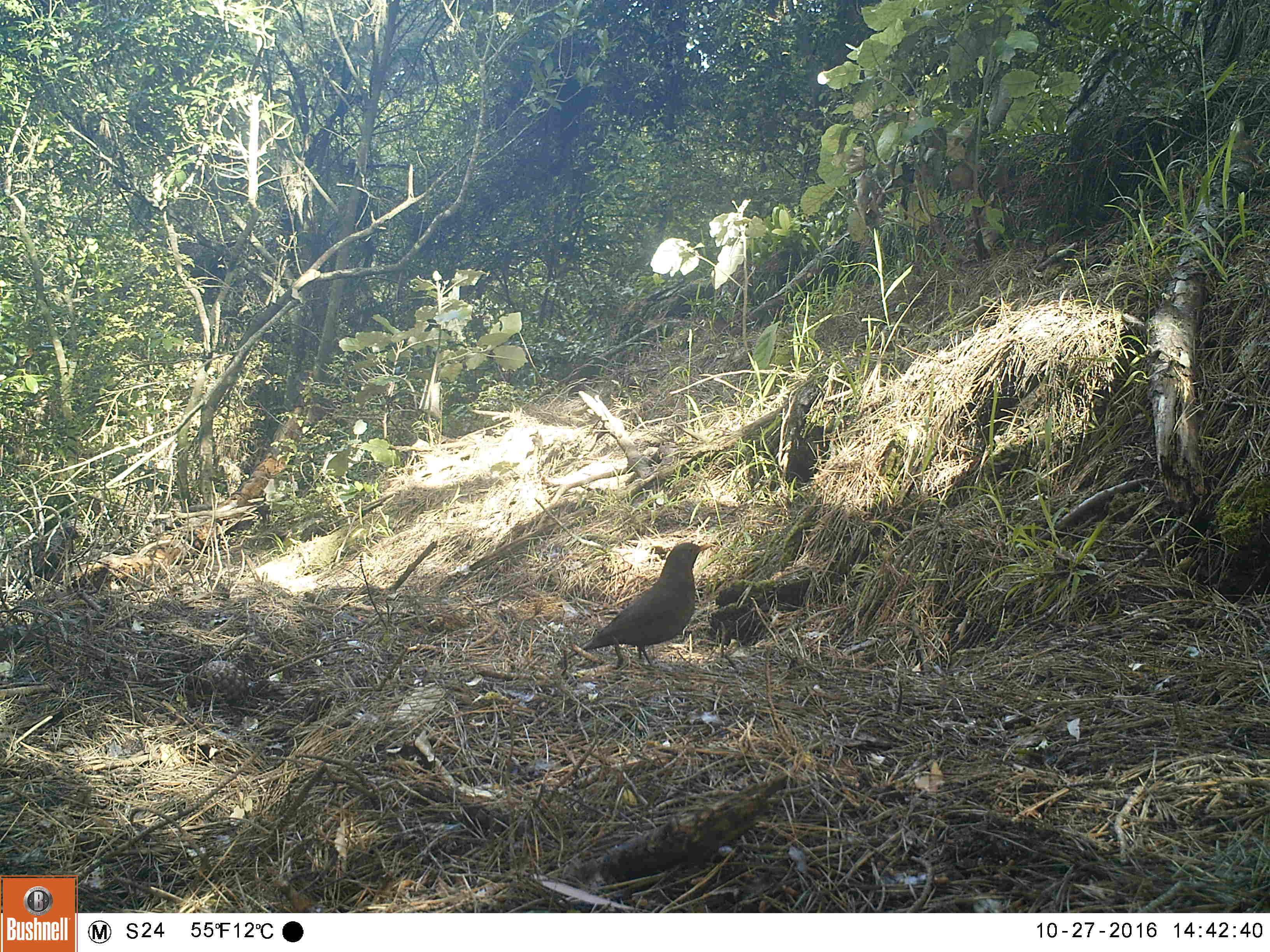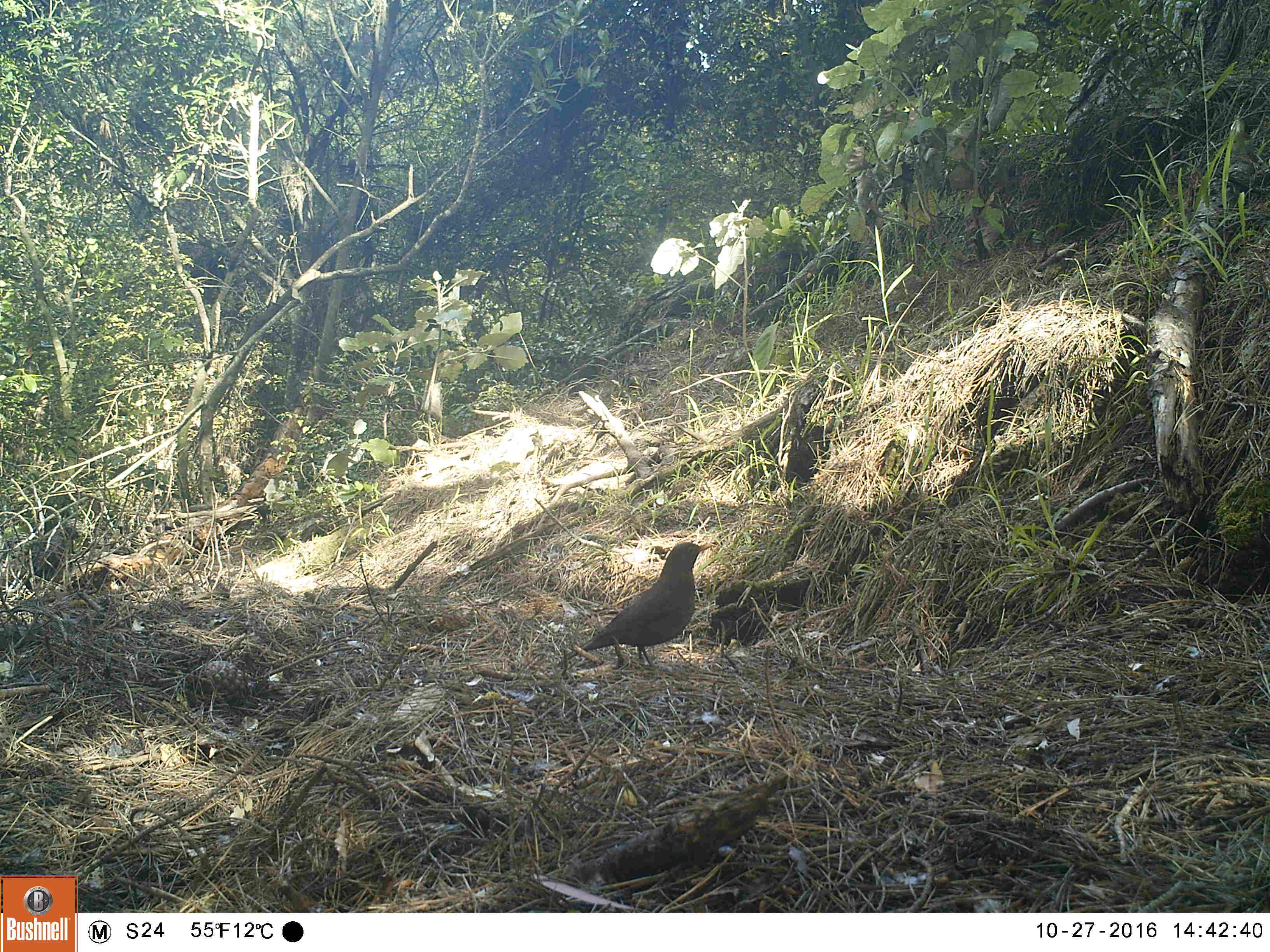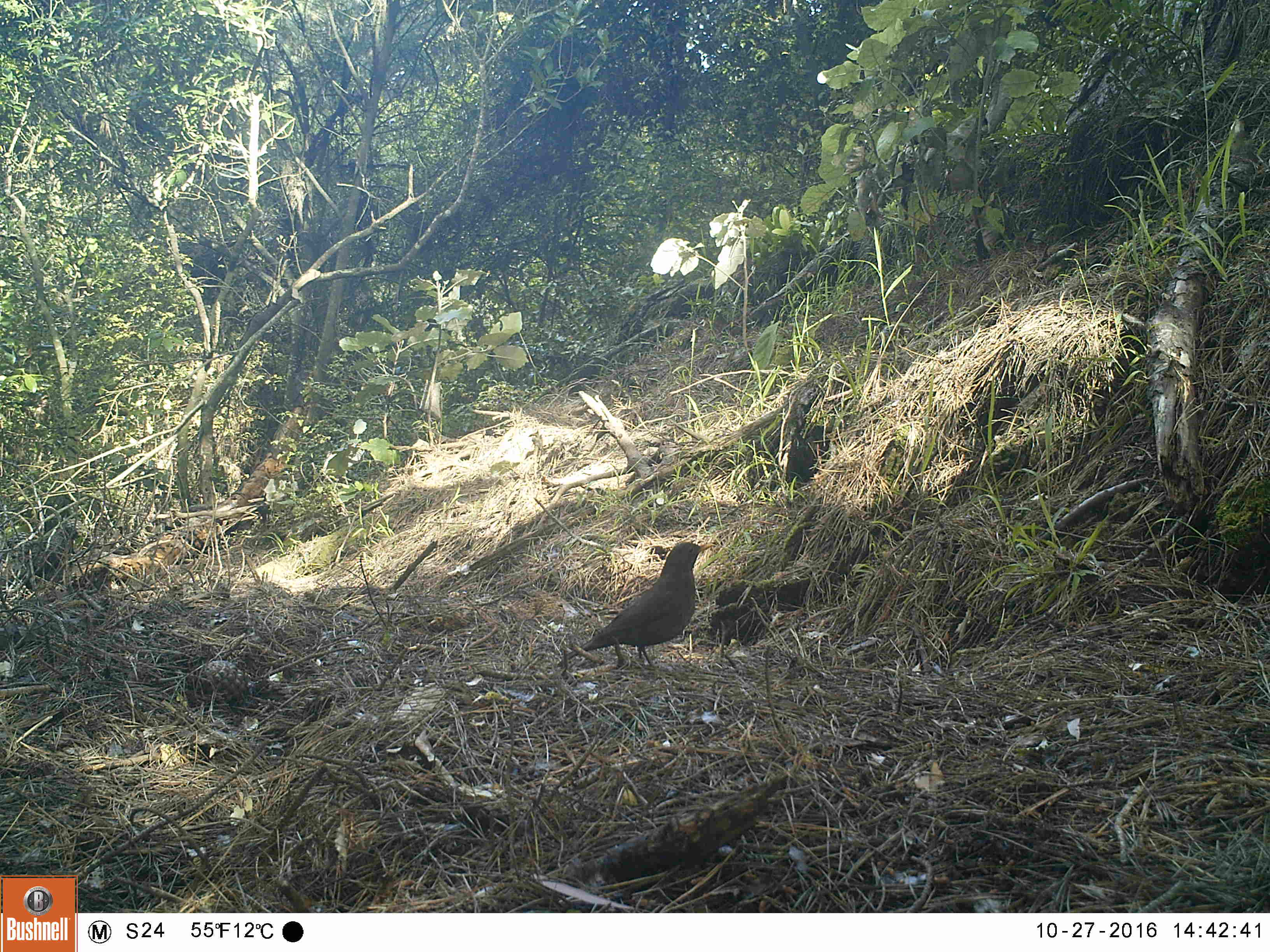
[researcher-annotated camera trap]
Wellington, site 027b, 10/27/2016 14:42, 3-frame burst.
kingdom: Animalia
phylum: Chordata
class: Aves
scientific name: Aves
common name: bird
Bird (Aves).